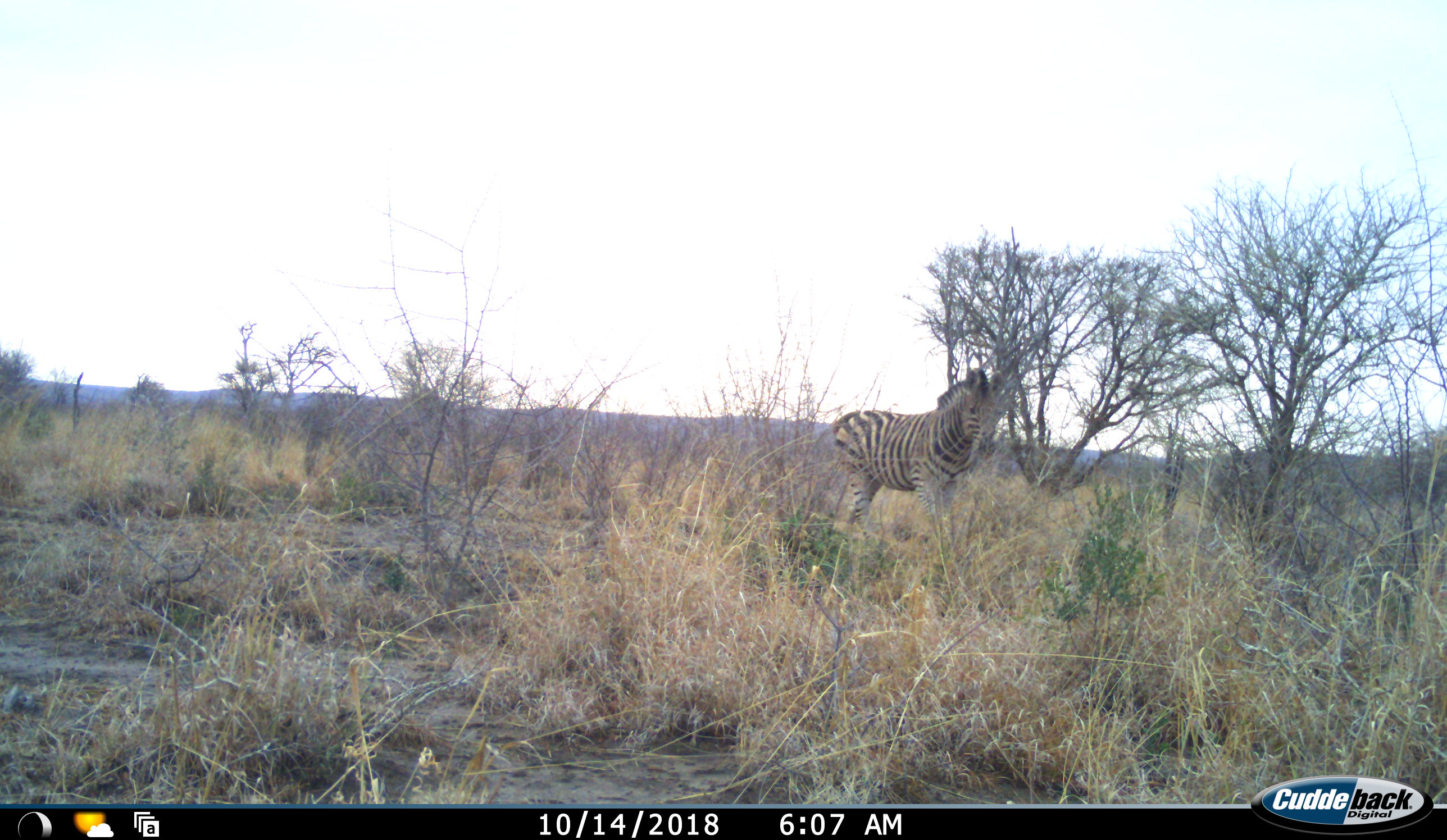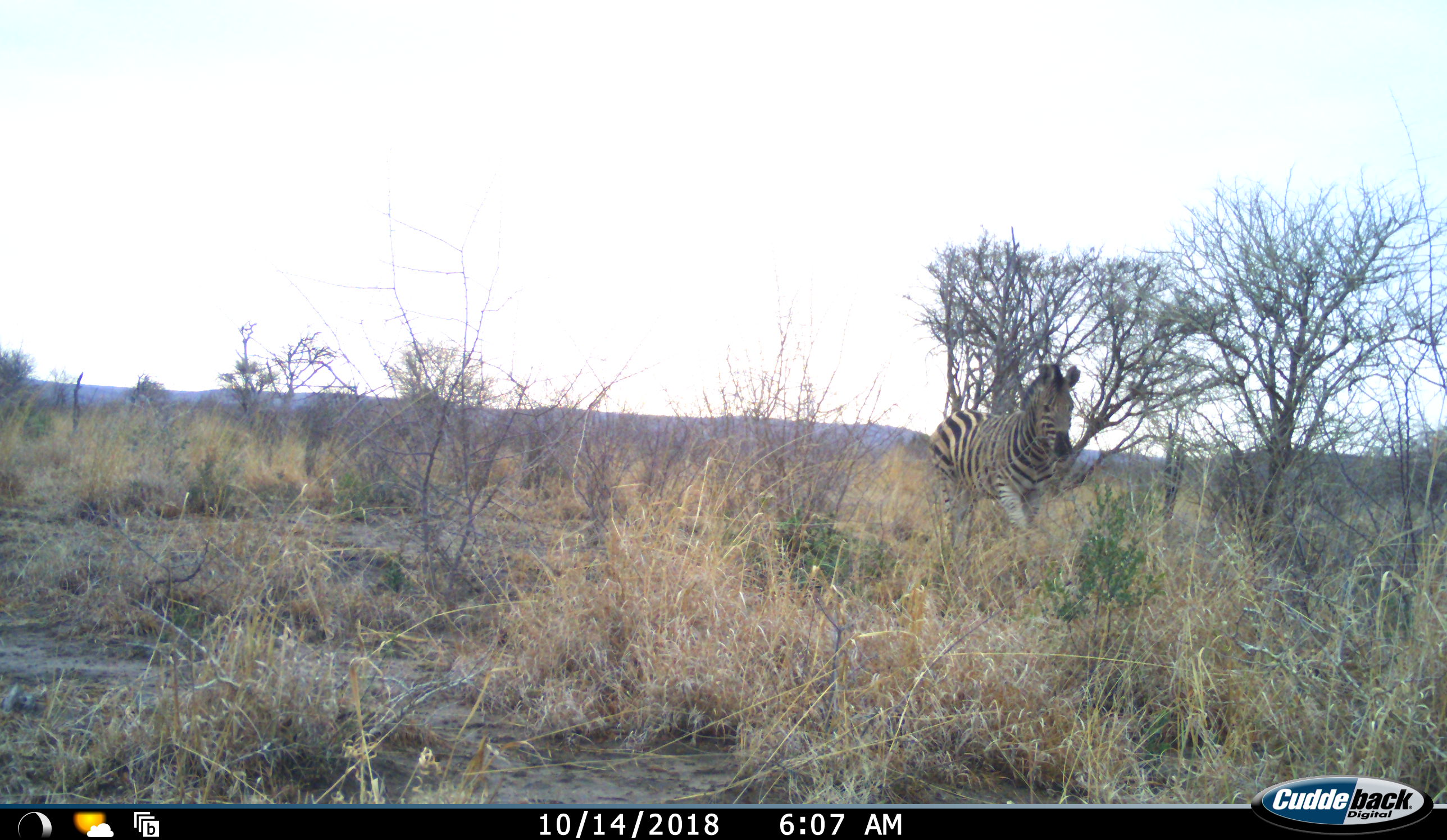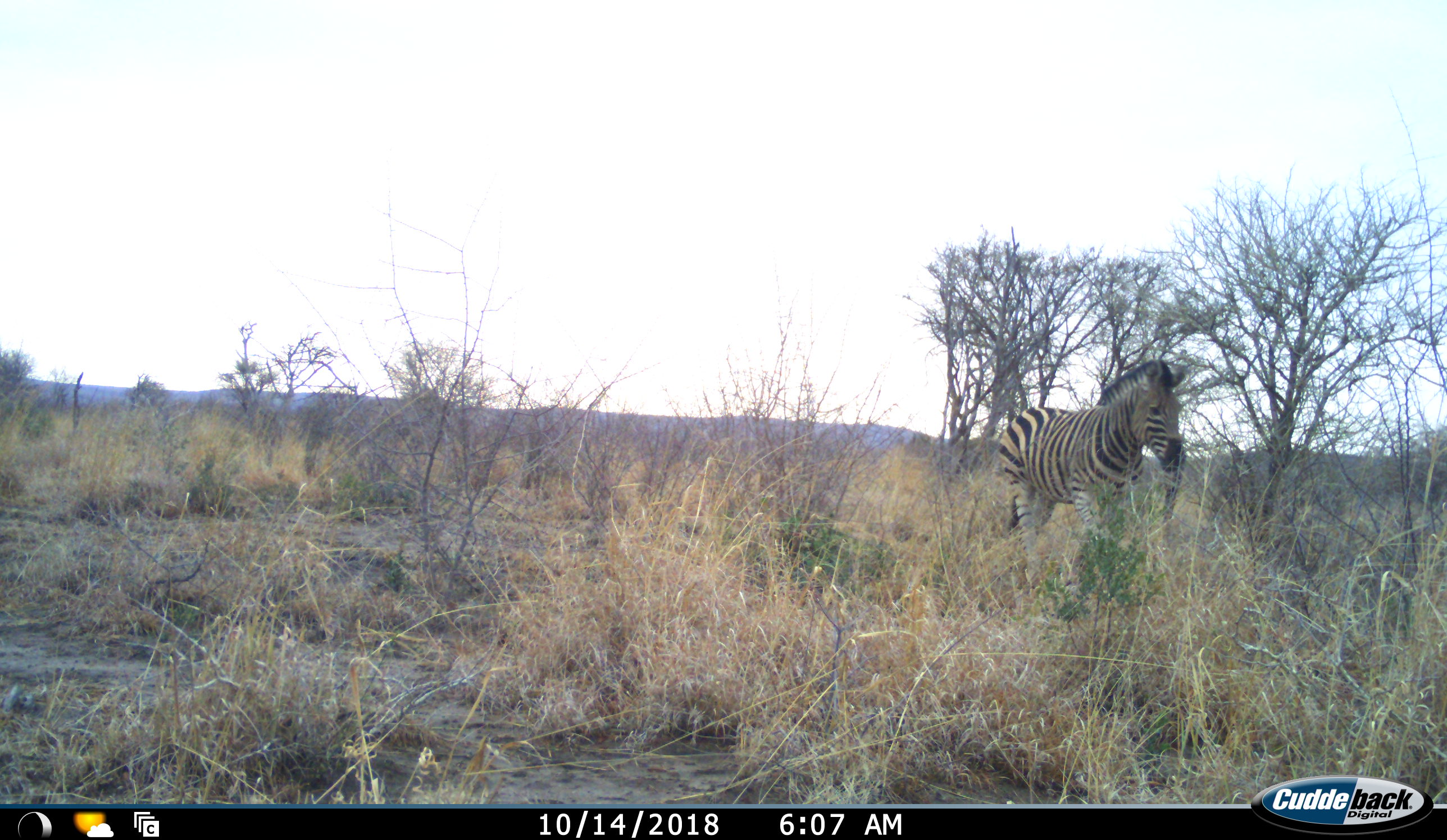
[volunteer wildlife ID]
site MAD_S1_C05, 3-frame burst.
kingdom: Animalia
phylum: Chordata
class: Mammalia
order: Perissodactyla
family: Equidae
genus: Equus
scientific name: Equus quagga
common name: plains zebra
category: zebraplains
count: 1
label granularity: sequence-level